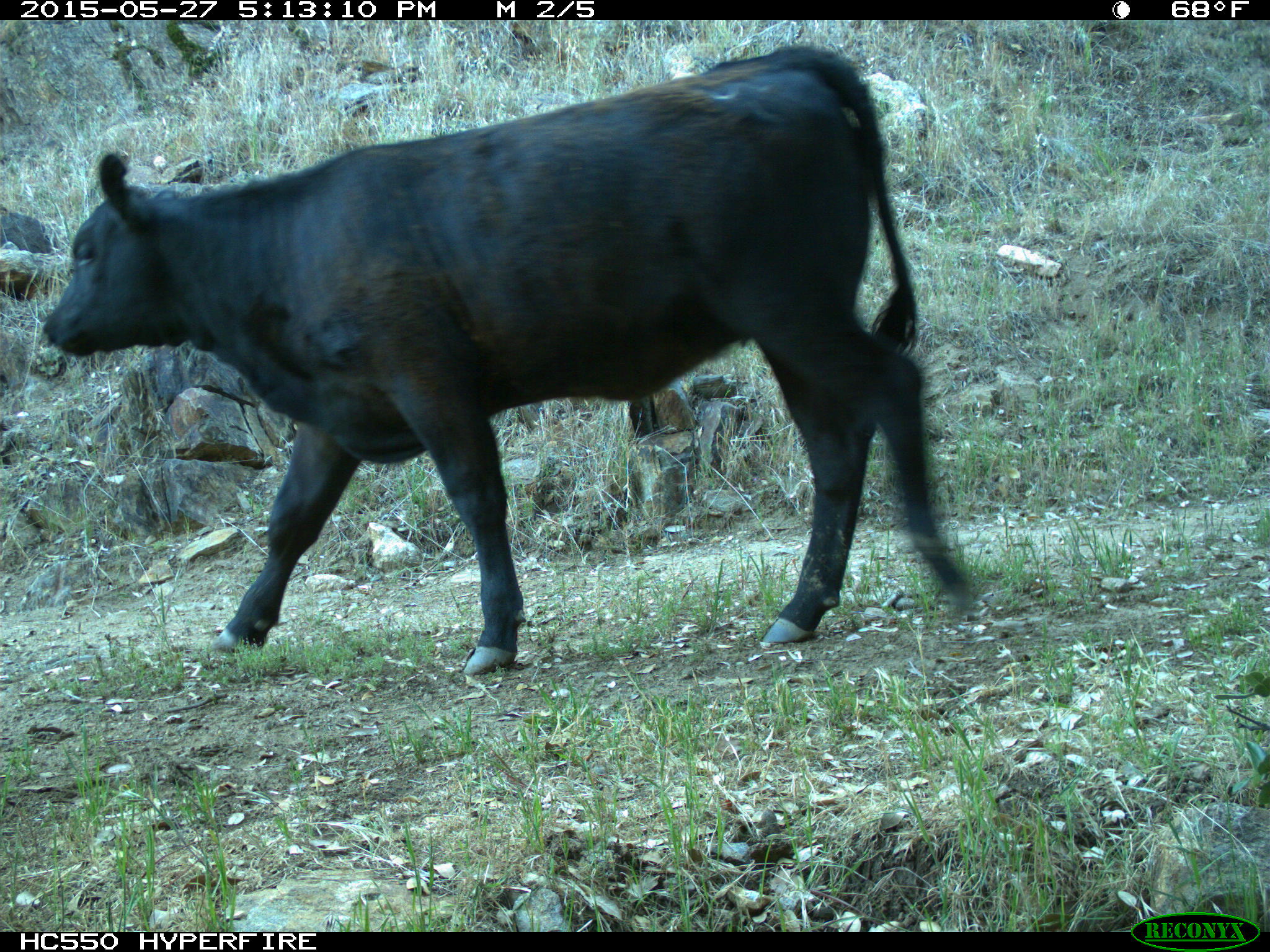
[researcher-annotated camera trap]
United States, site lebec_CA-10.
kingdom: Animalia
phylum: Chordata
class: Mammalia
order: Artiodactyla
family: Bovidae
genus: Bos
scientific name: Bos taurus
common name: domestic cow